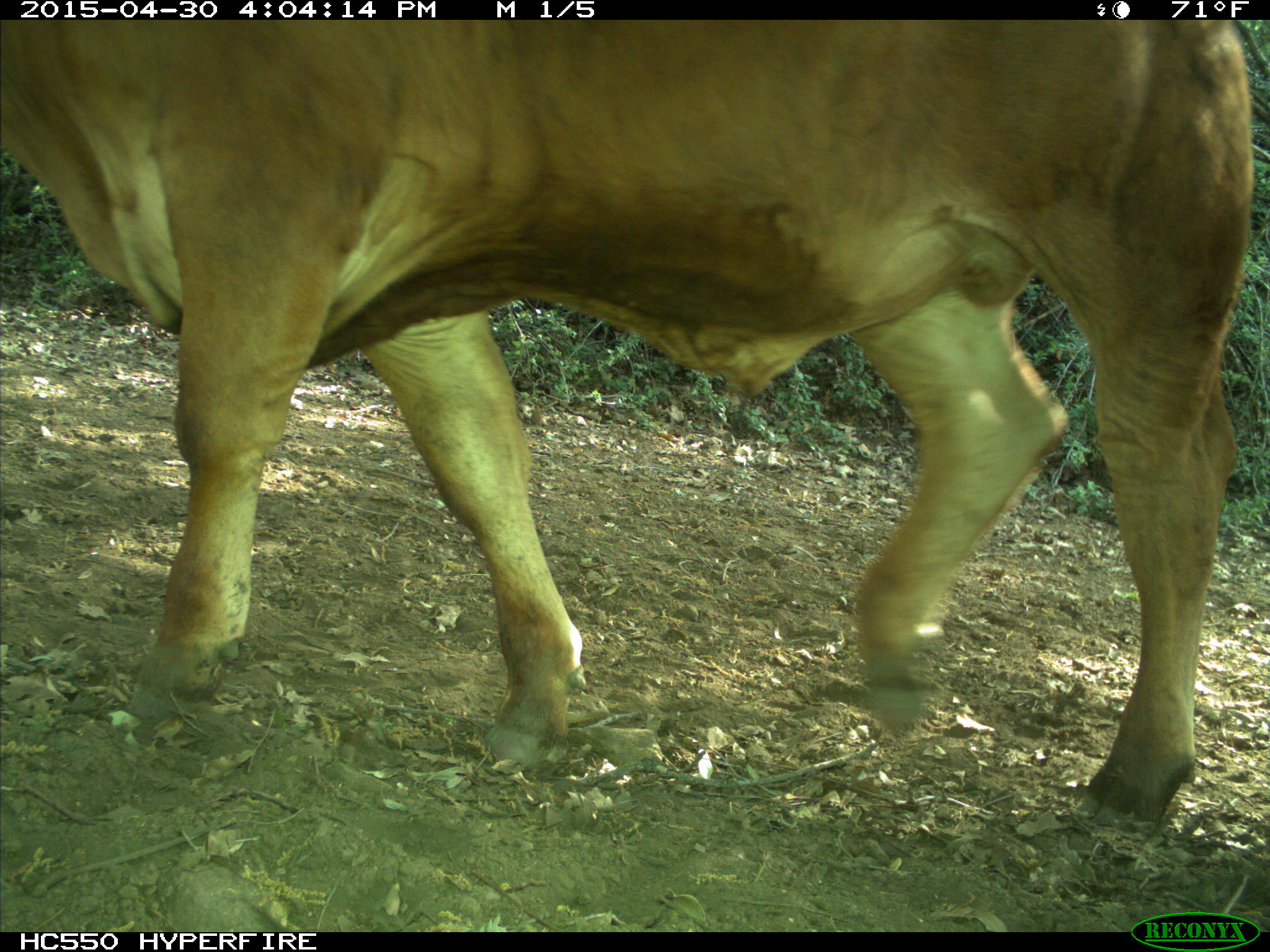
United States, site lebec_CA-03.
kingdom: Animalia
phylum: Chordata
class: Mammalia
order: Artiodactyla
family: Bovidae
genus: Bos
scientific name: Bos taurus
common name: domestic cow